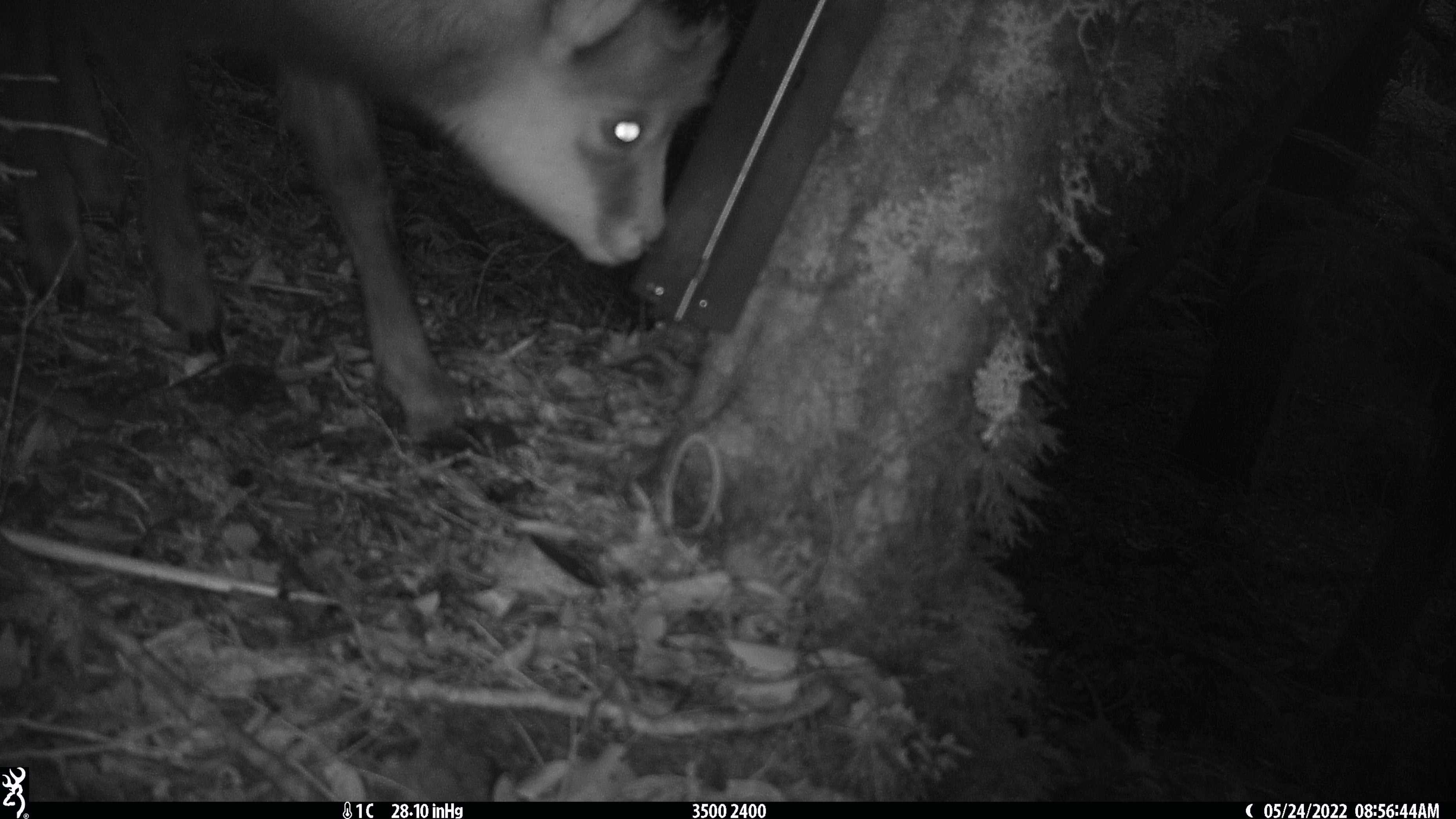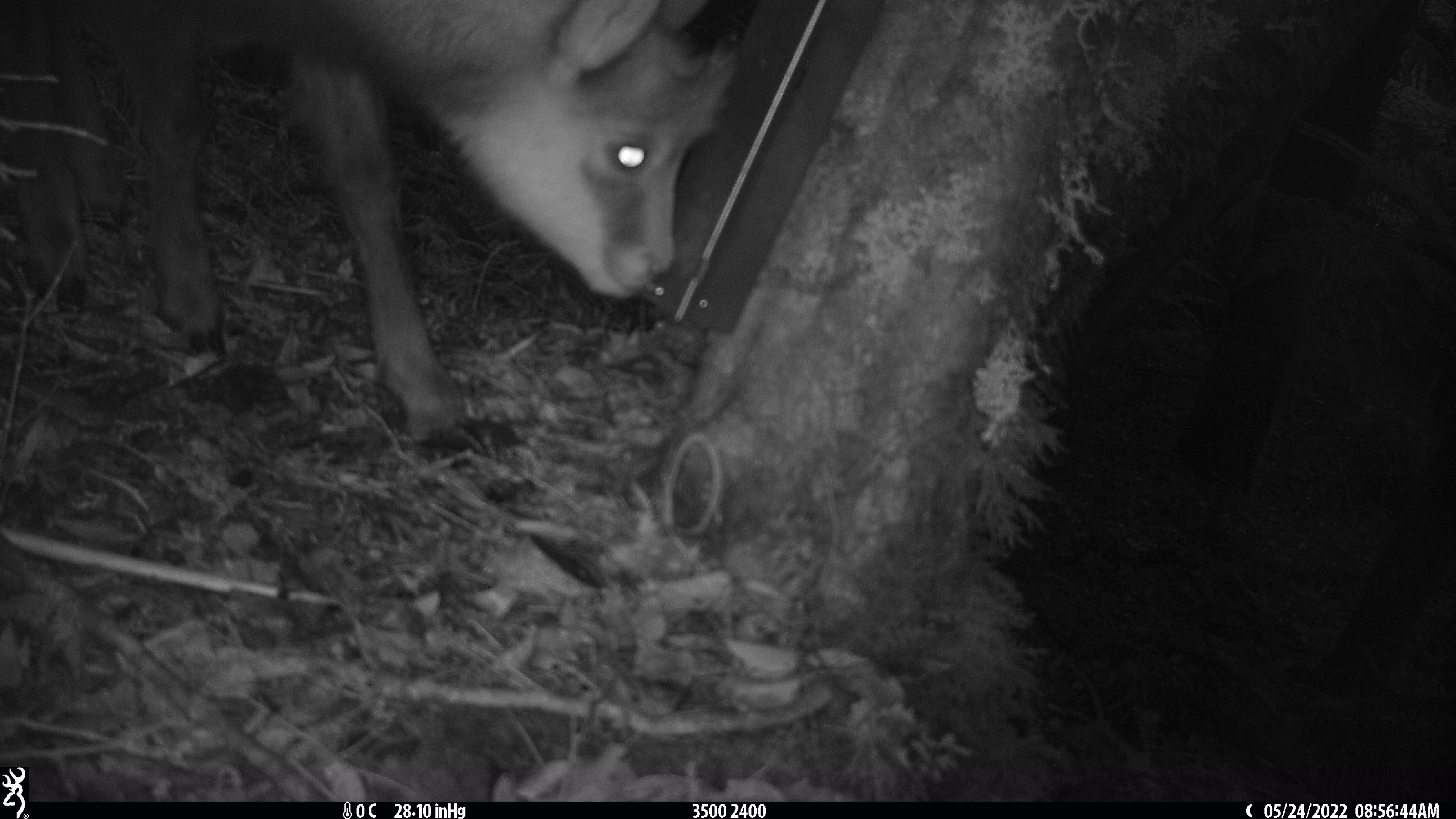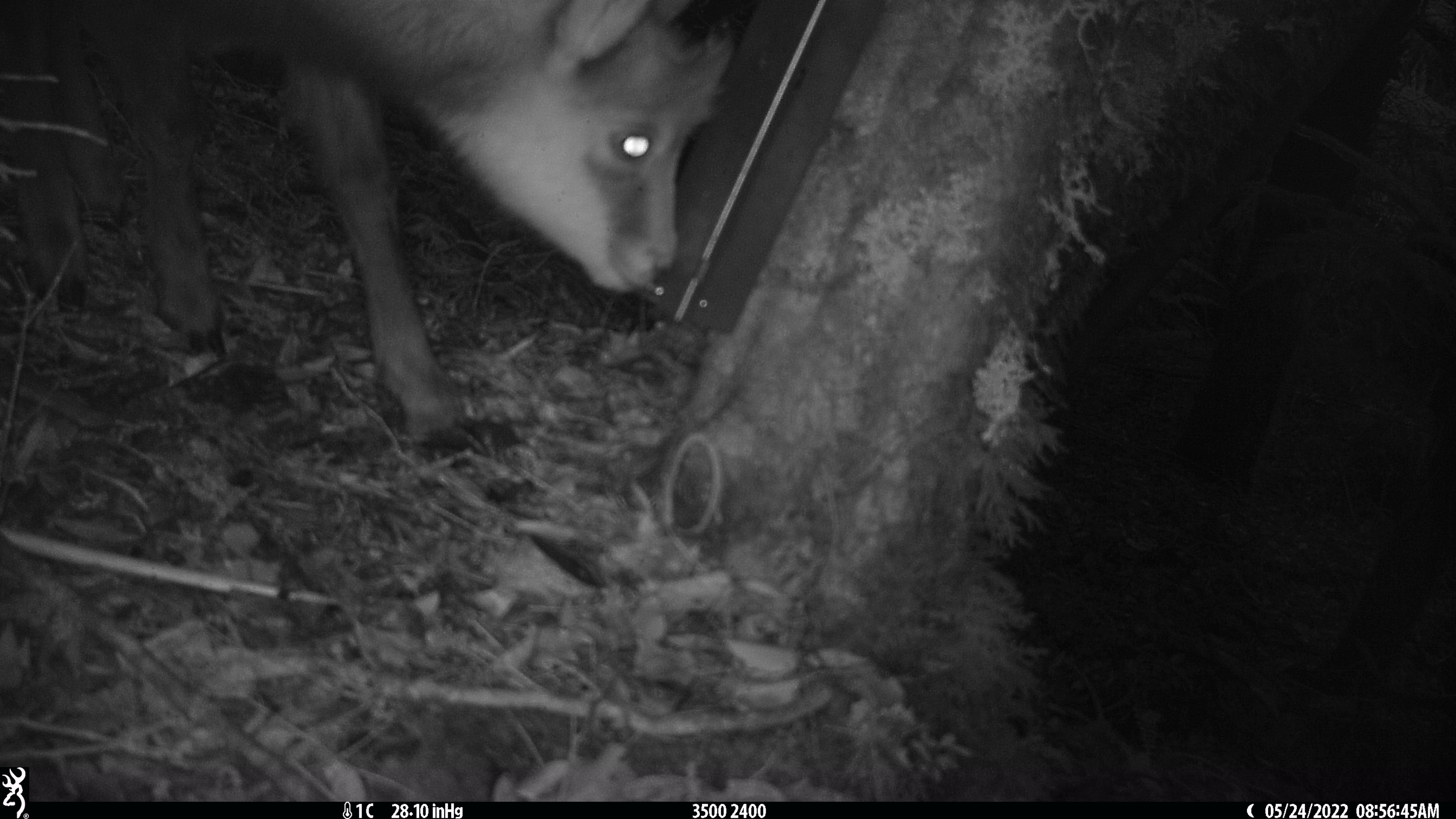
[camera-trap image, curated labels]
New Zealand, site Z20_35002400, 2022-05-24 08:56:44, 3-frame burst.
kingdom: Animalia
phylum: Chordata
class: Mammalia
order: Artiodactyla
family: Bovidae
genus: Rupicapra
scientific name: Rupicapra rupicapra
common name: alpine chamois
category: chamois